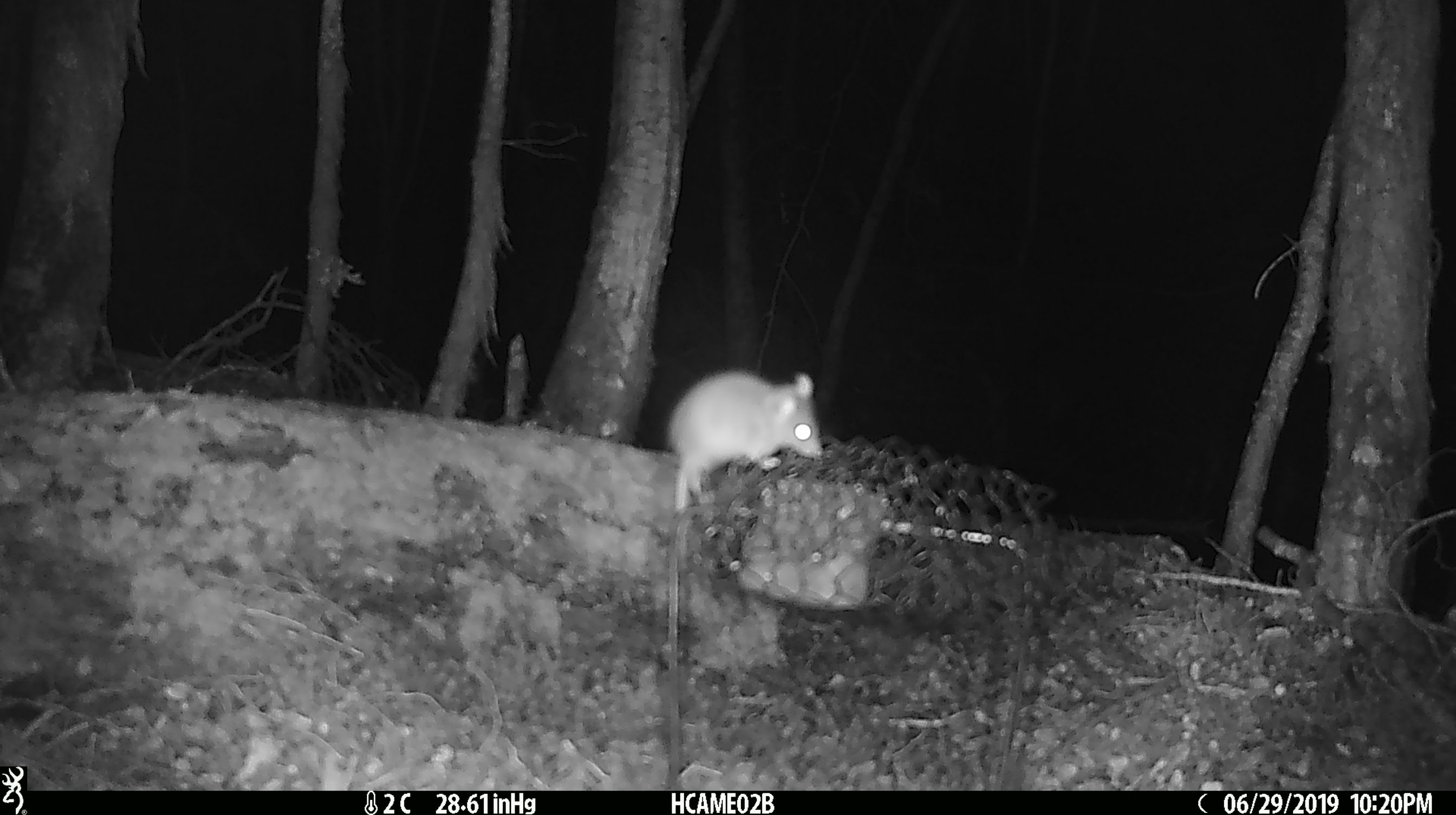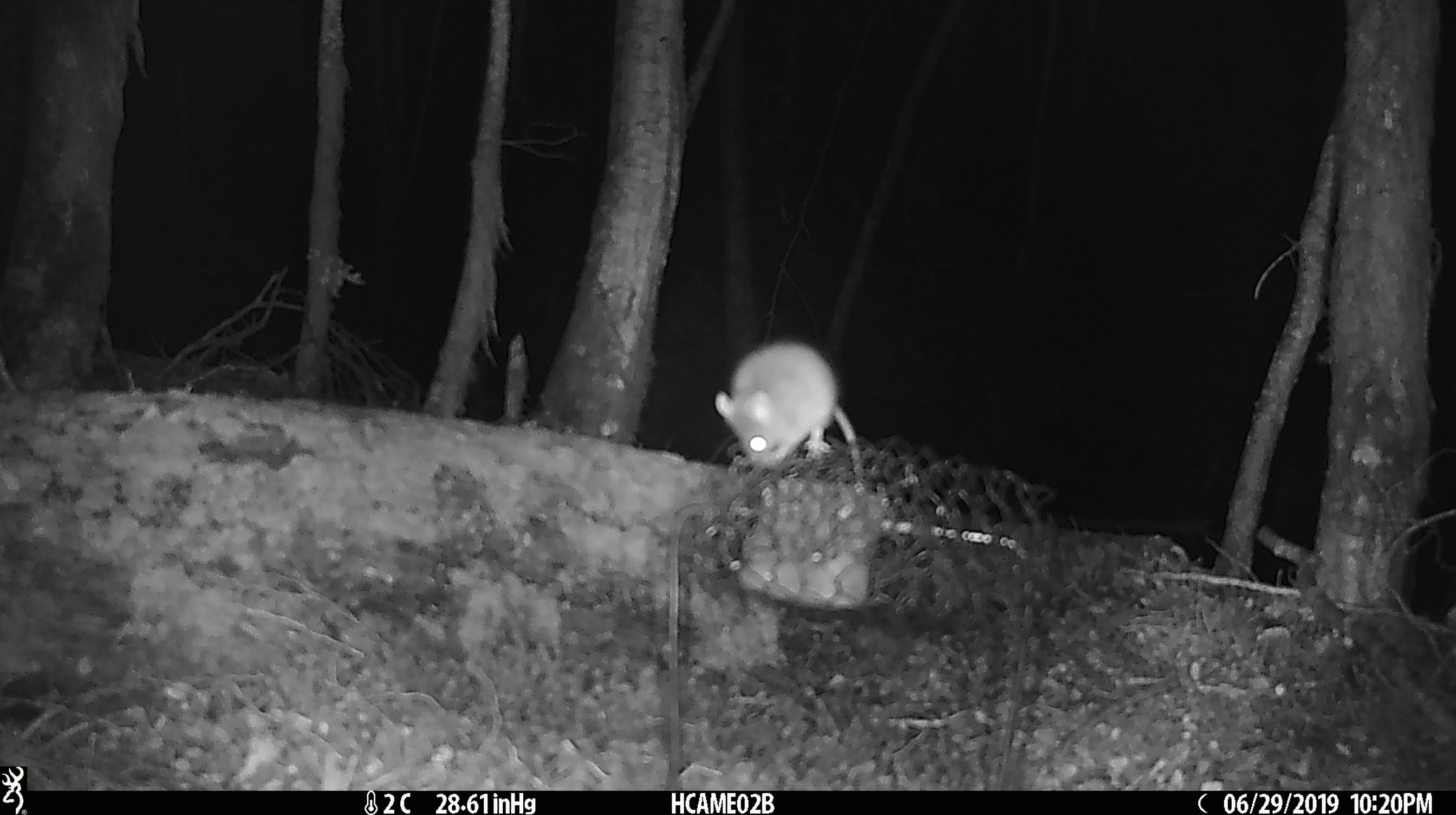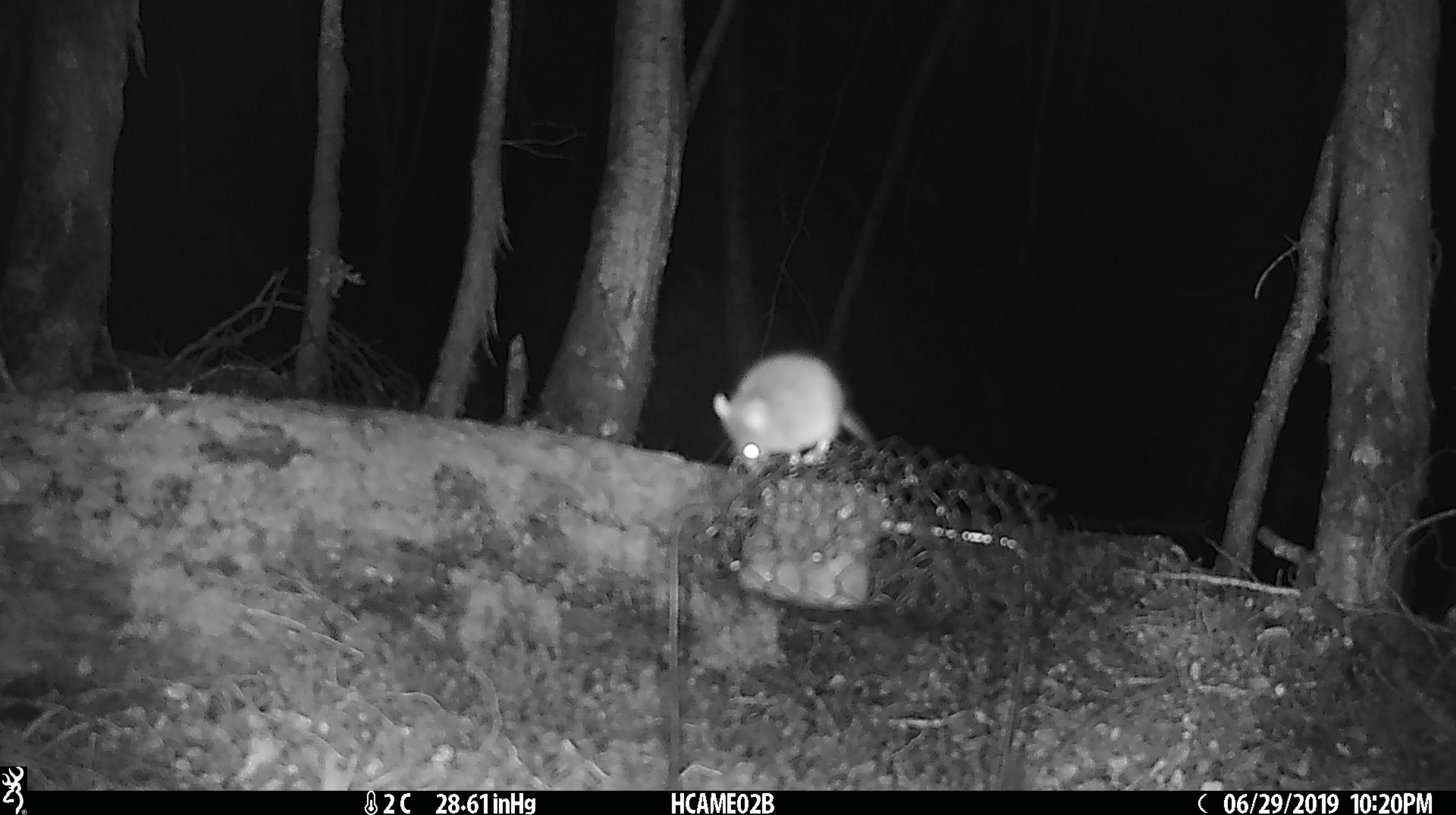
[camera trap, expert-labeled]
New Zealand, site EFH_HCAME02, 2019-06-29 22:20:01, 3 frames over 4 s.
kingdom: Animalia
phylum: Chordata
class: Mammalia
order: Rodentia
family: Muridae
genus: Mus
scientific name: Mus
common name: mouse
Mouse (Mus).